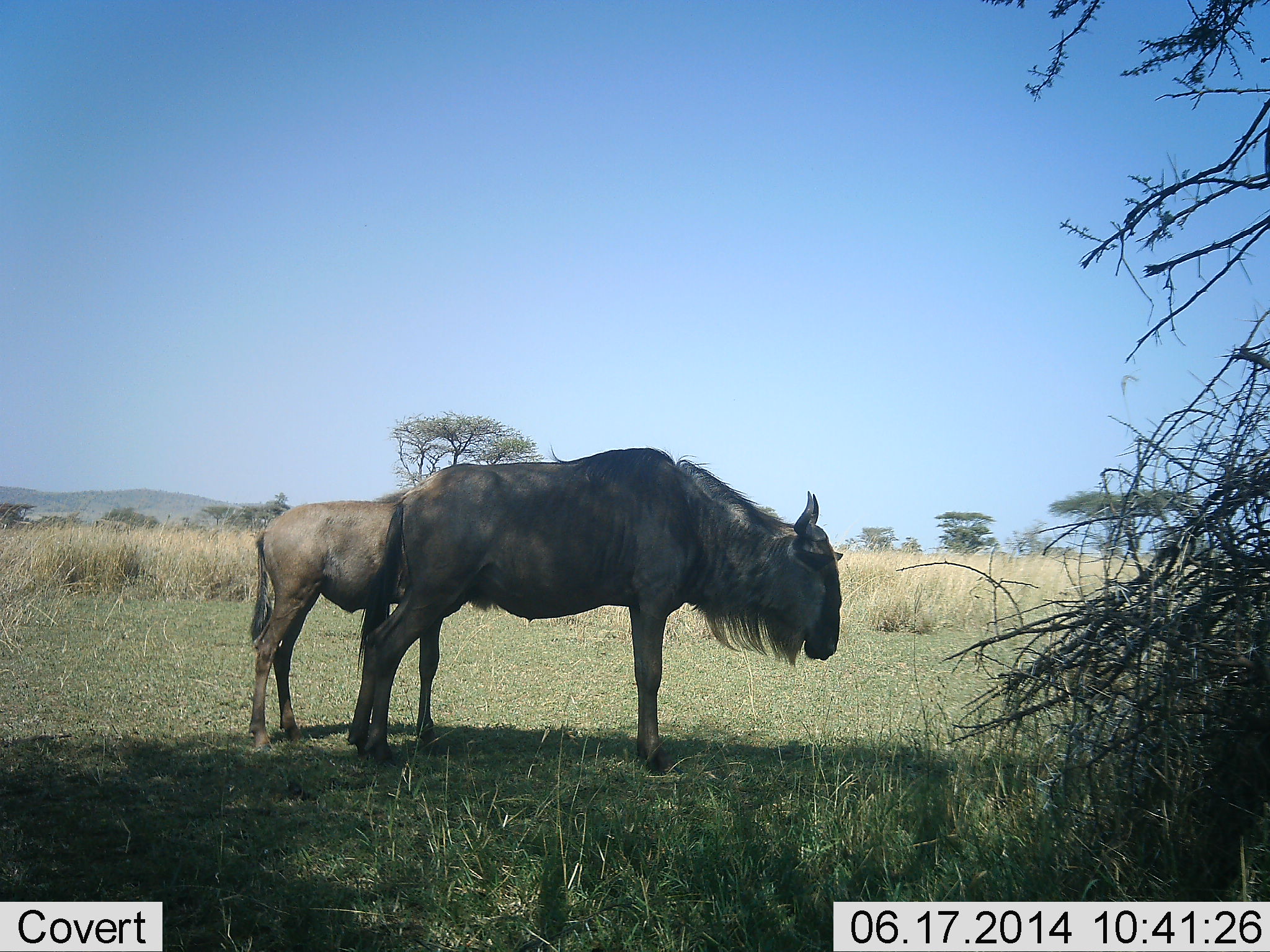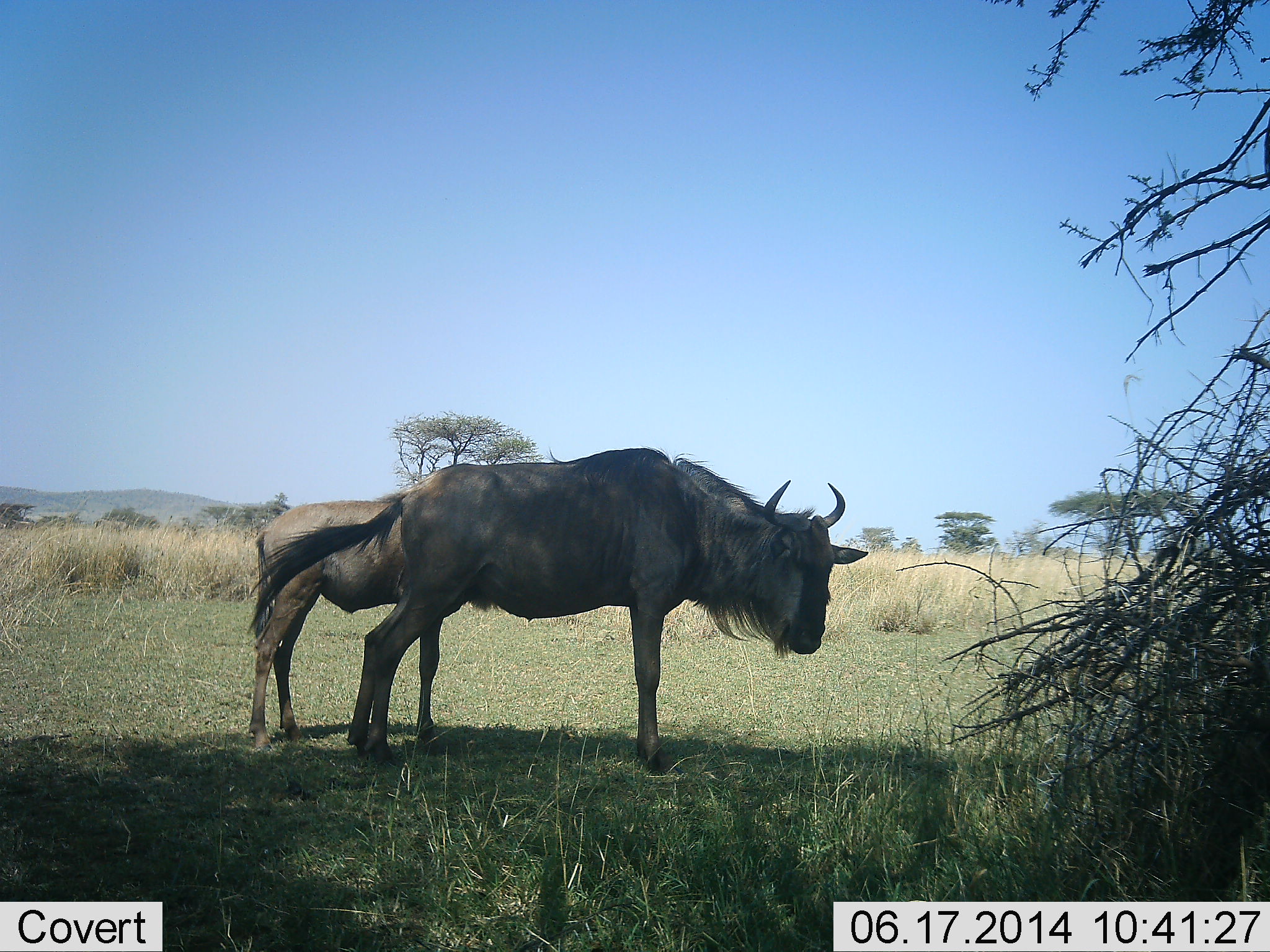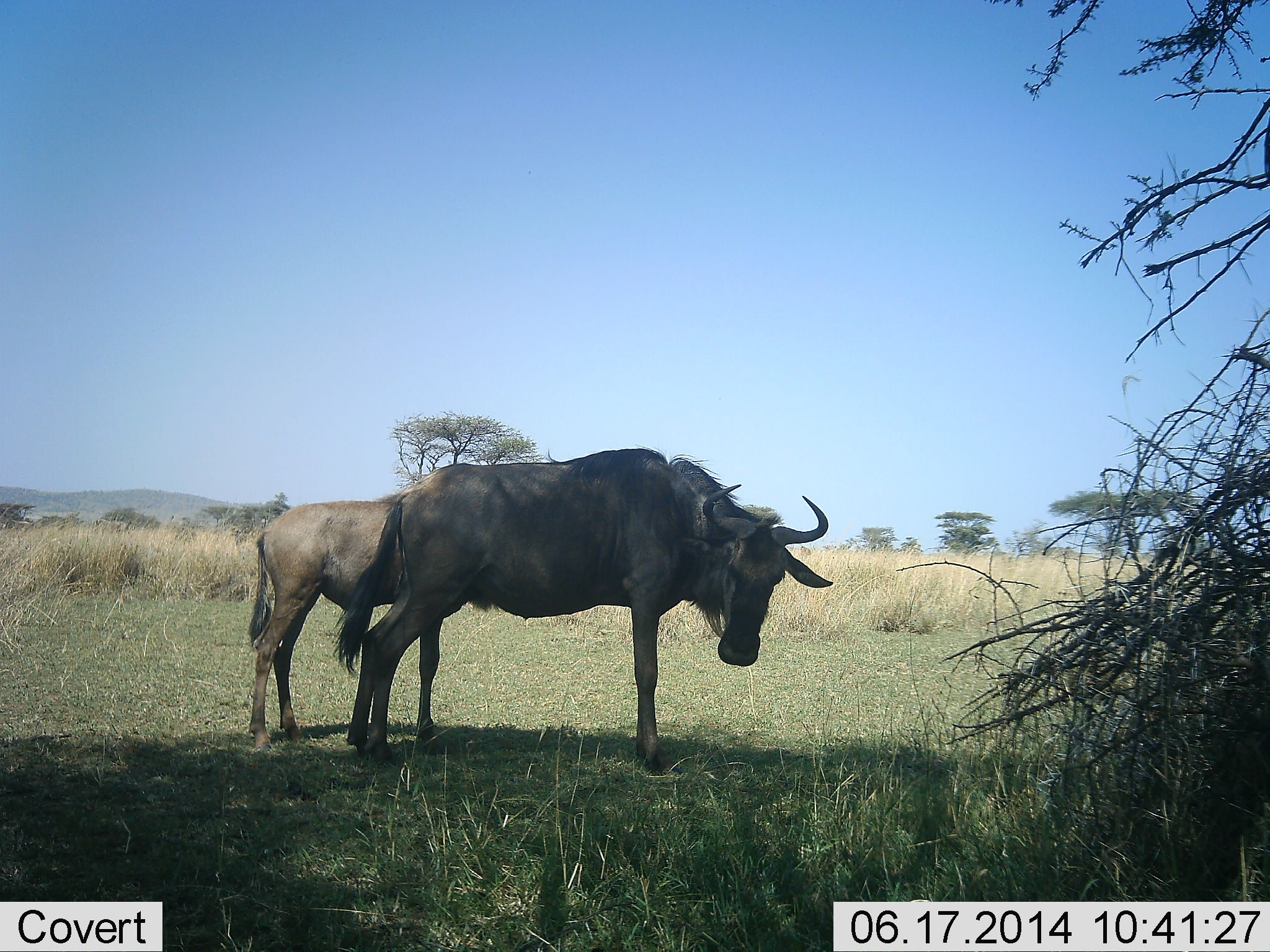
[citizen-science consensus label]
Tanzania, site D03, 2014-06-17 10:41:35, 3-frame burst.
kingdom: Animalia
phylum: Chordata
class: Mammalia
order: Artiodactyla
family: Bovidae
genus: Connochaetes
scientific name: Connochaetes taurinus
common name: blue wildebeest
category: wildebeest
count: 2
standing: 100%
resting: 0%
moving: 0%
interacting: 0%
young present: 40%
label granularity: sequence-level